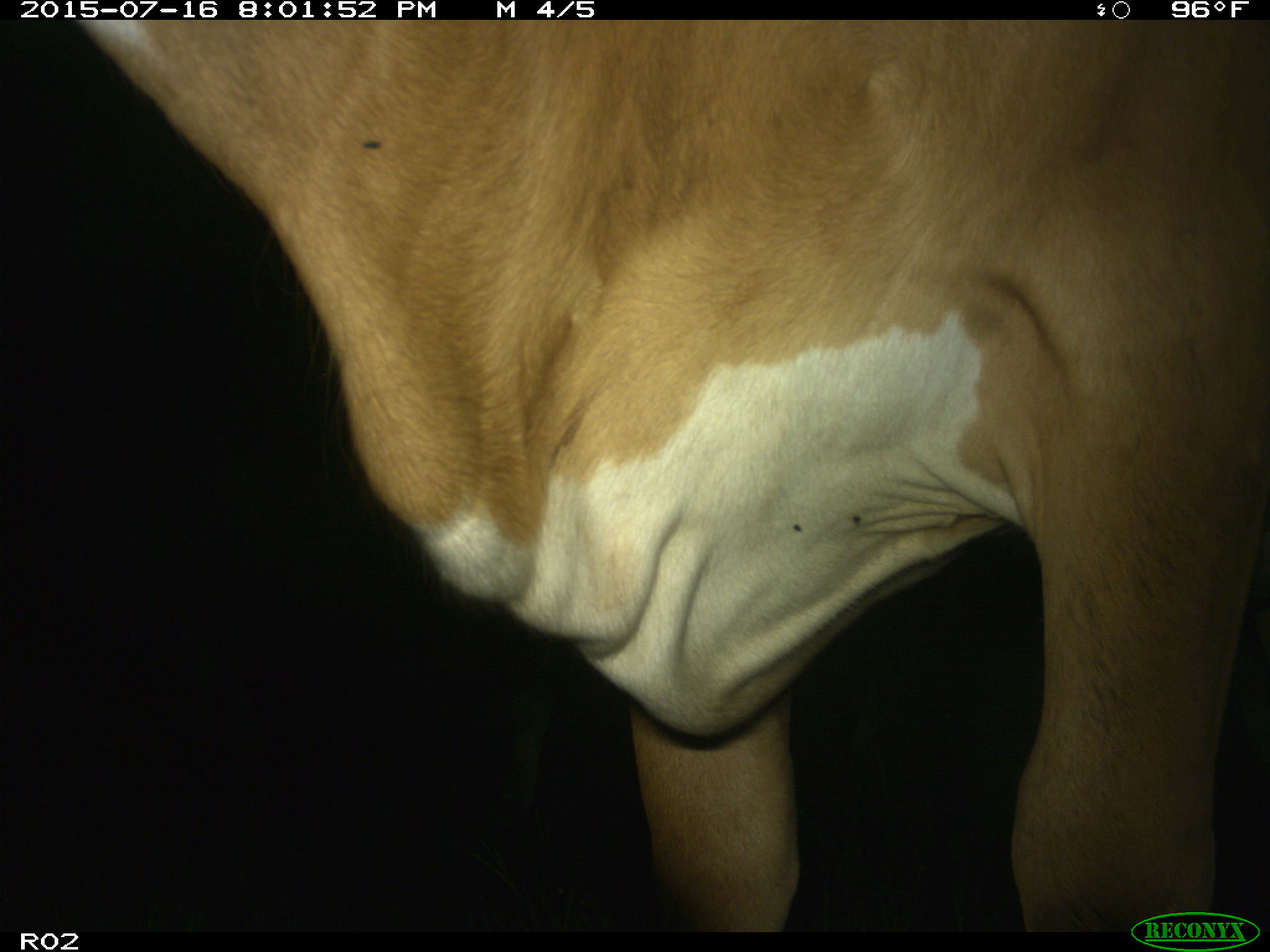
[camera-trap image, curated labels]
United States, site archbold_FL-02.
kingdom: Animalia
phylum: Chordata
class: Mammalia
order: Artiodactyla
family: Bovidae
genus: Bos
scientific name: Bos taurus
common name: domestic cow